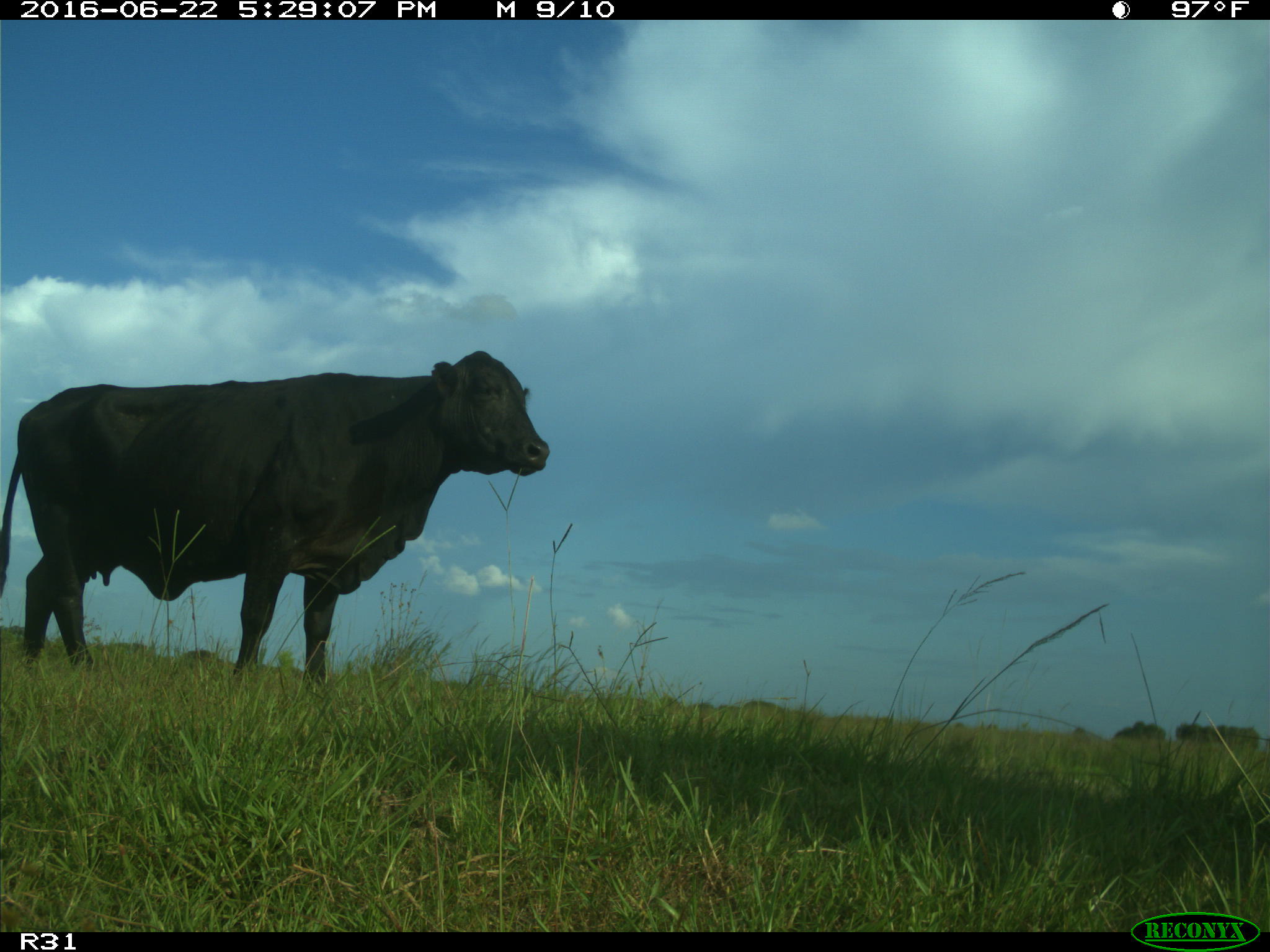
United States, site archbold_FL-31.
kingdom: Animalia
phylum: Chordata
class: Mammalia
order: Artiodactyla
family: Bovidae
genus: Bos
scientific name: Bos taurus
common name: domestic cow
Bos taurus (domestic cow).